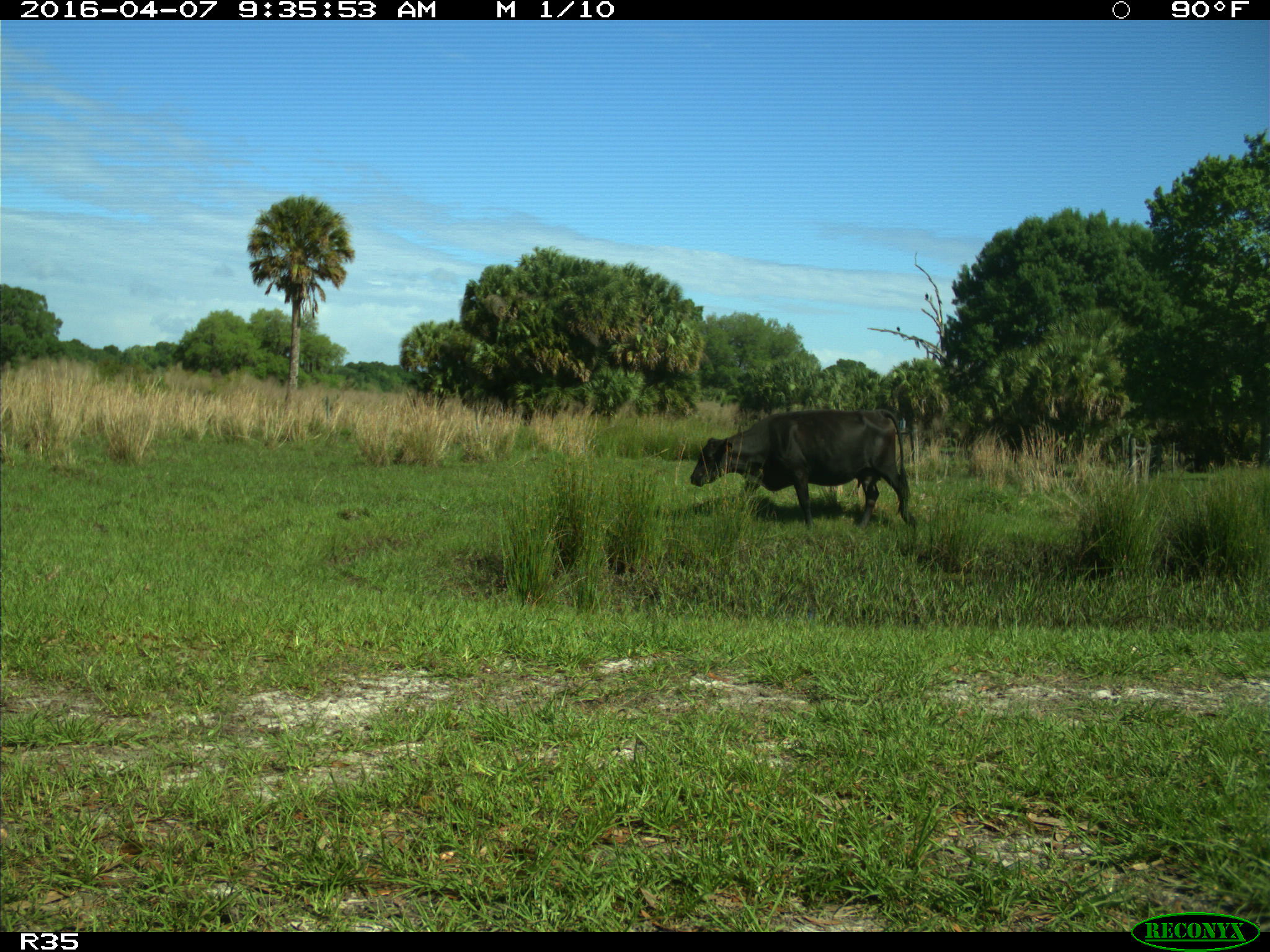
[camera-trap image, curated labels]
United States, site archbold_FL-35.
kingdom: Animalia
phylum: Chordata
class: Mammalia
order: Artiodactyla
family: Bovidae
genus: Bos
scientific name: Bos taurus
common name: domestic cow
Bos taurus (domestic cow).